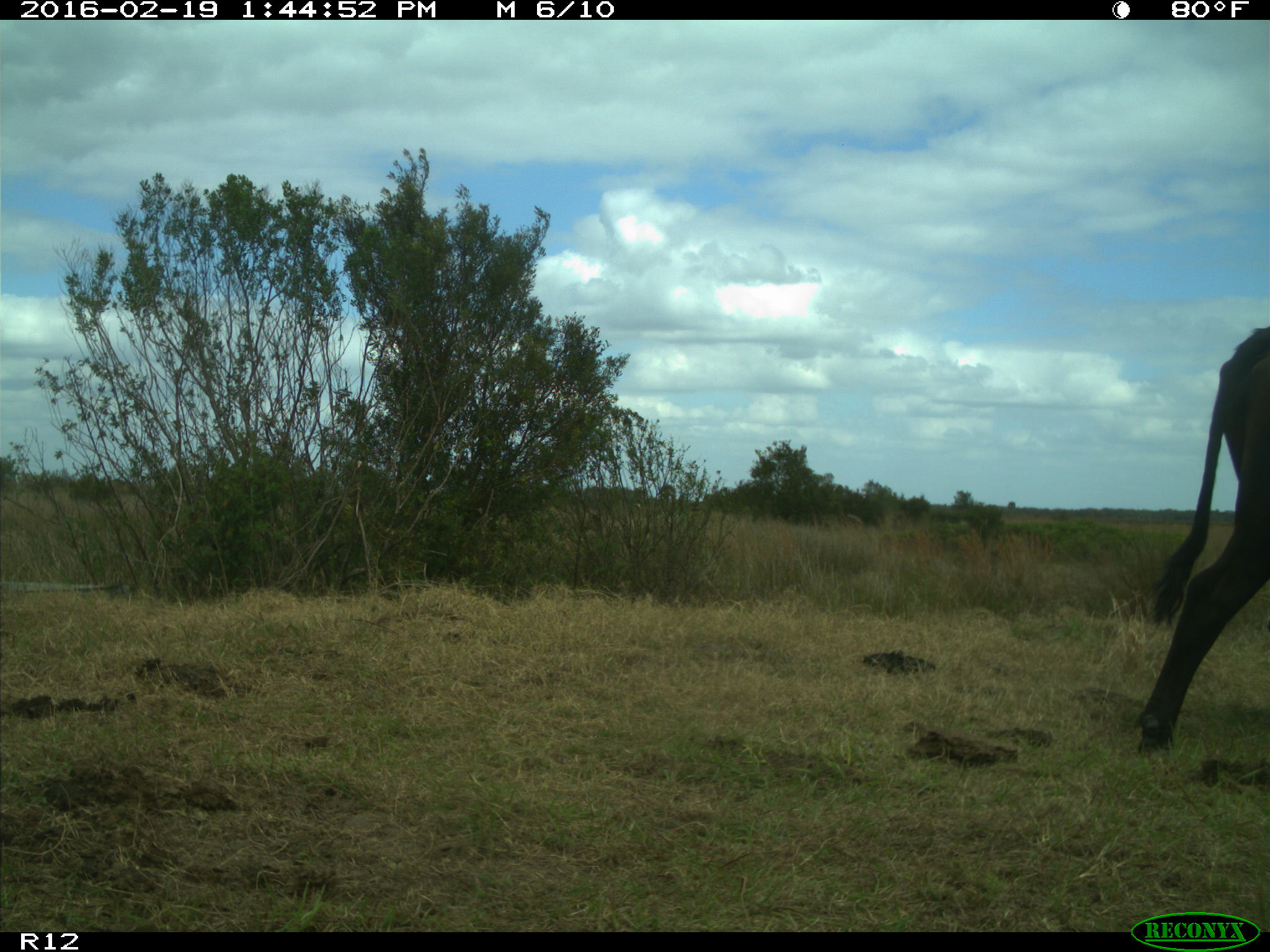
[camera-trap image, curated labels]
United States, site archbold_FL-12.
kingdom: Animalia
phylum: Chordata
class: Mammalia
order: Artiodactyla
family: Bovidae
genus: Bos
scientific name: Bos taurus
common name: domestic cow